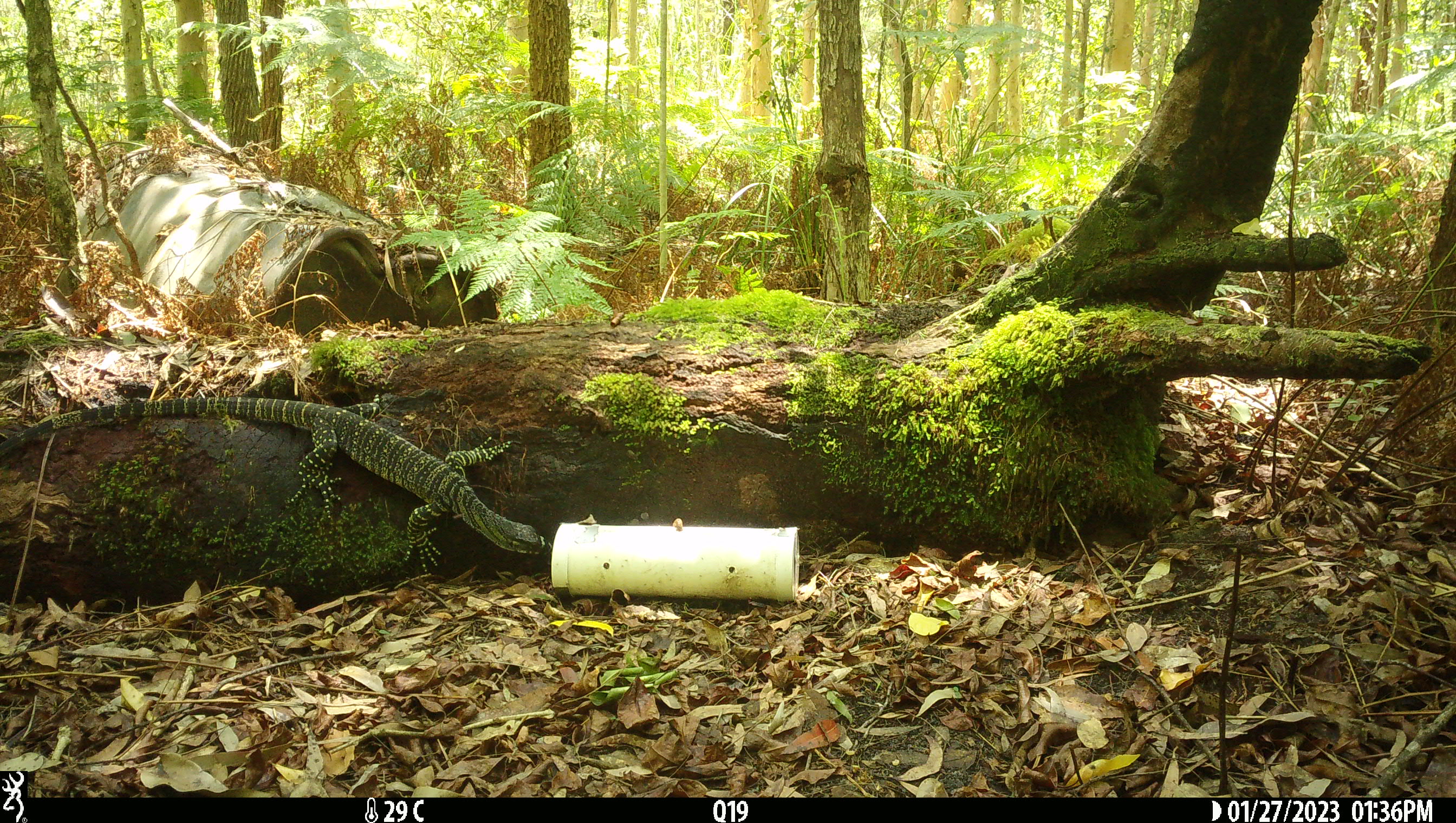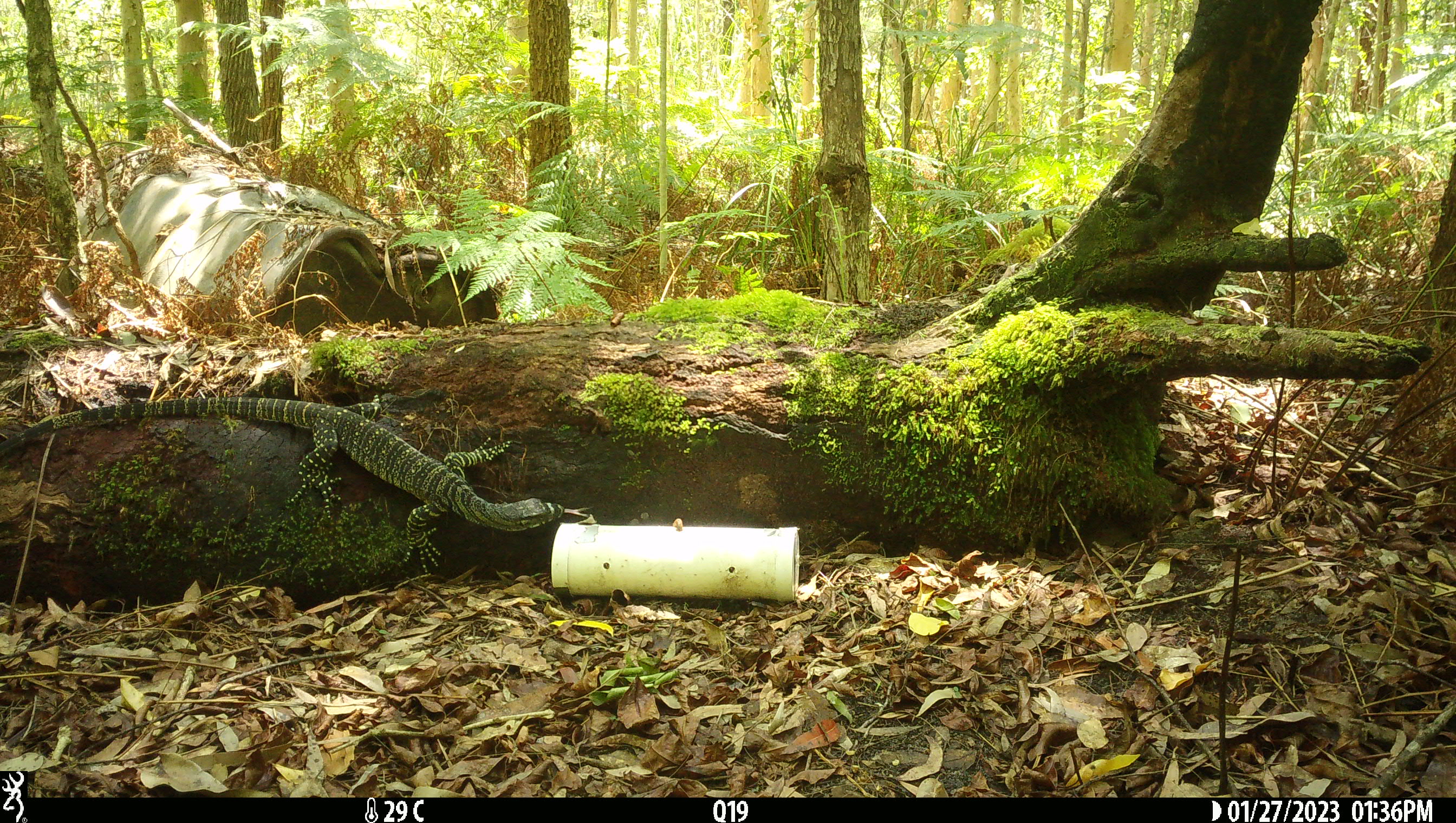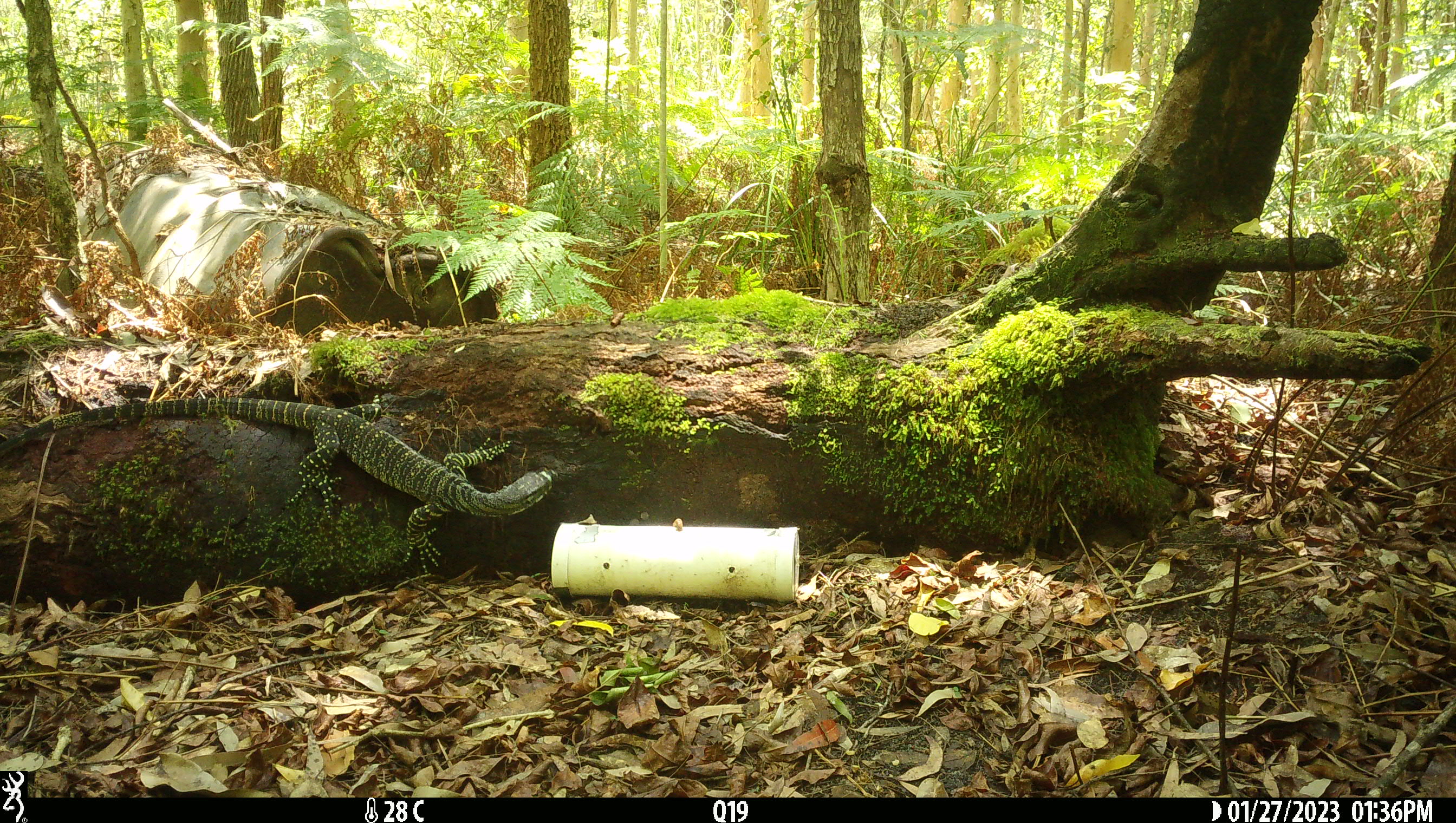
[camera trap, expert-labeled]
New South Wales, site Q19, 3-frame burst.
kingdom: Animalia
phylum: Chordata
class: Reptilia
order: Squamata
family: Varanidae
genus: Varanus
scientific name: Varanus varius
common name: lace monitor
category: goanna